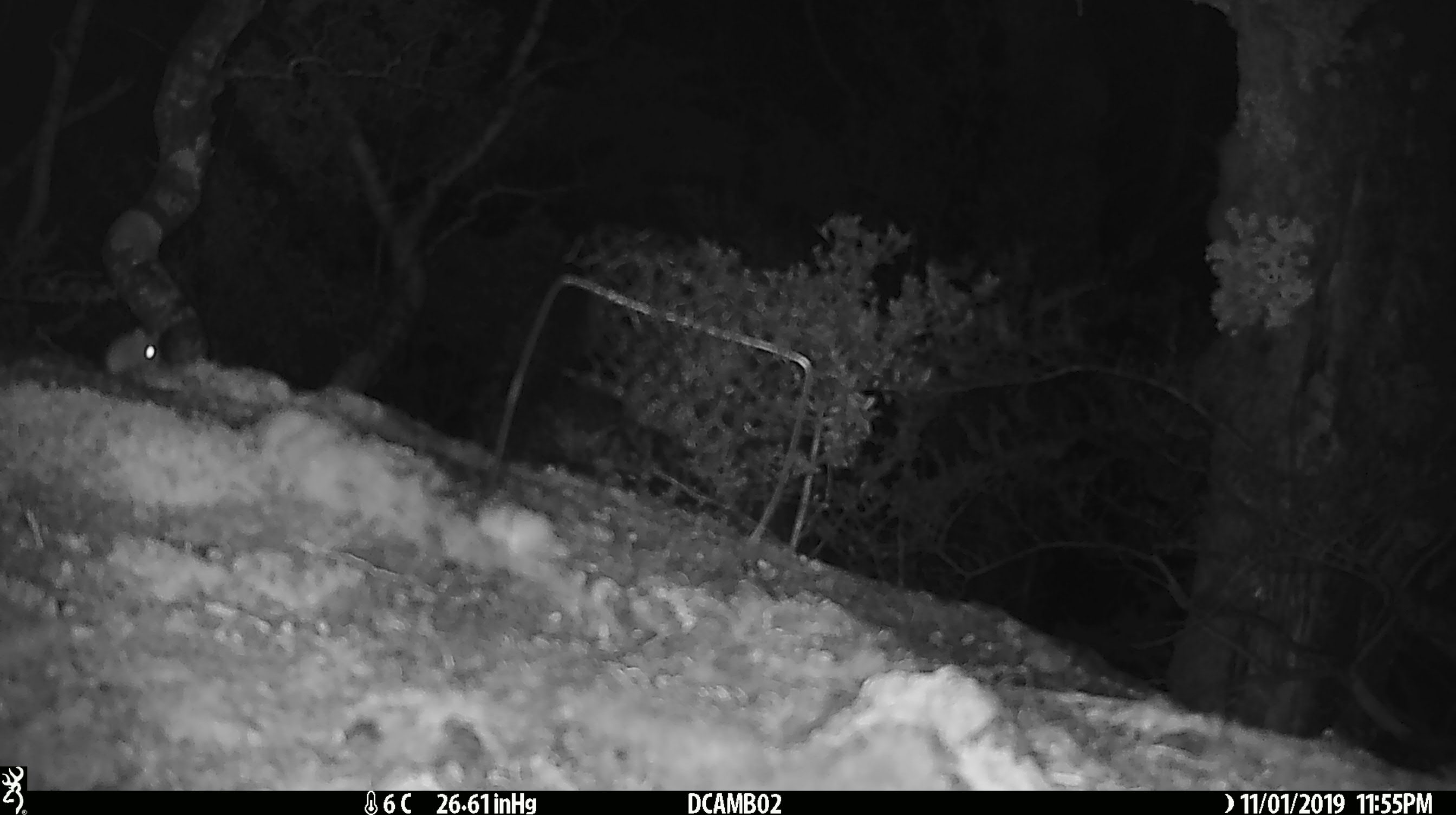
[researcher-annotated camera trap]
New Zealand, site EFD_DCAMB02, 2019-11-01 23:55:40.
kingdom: Animalia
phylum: Chordata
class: Mammalia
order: Rodentia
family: Muridae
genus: Mus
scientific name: Mus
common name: mouse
Mouse (Mus).